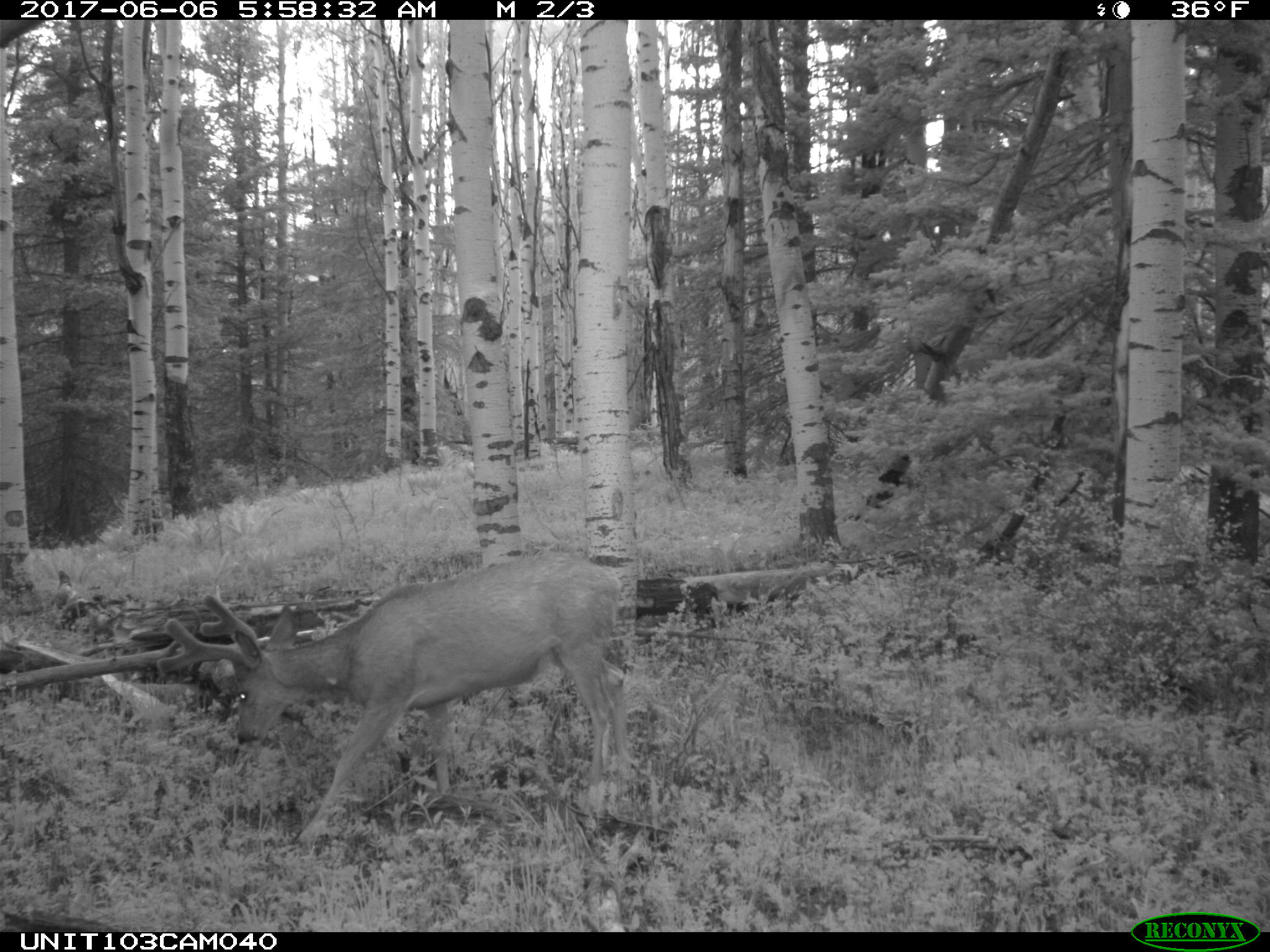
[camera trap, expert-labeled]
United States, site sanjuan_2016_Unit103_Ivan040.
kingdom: Animalia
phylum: Chordata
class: Mammalia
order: Artiodactyla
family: Cervidae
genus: Odocoileus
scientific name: Odocoileus hemionus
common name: mule deer